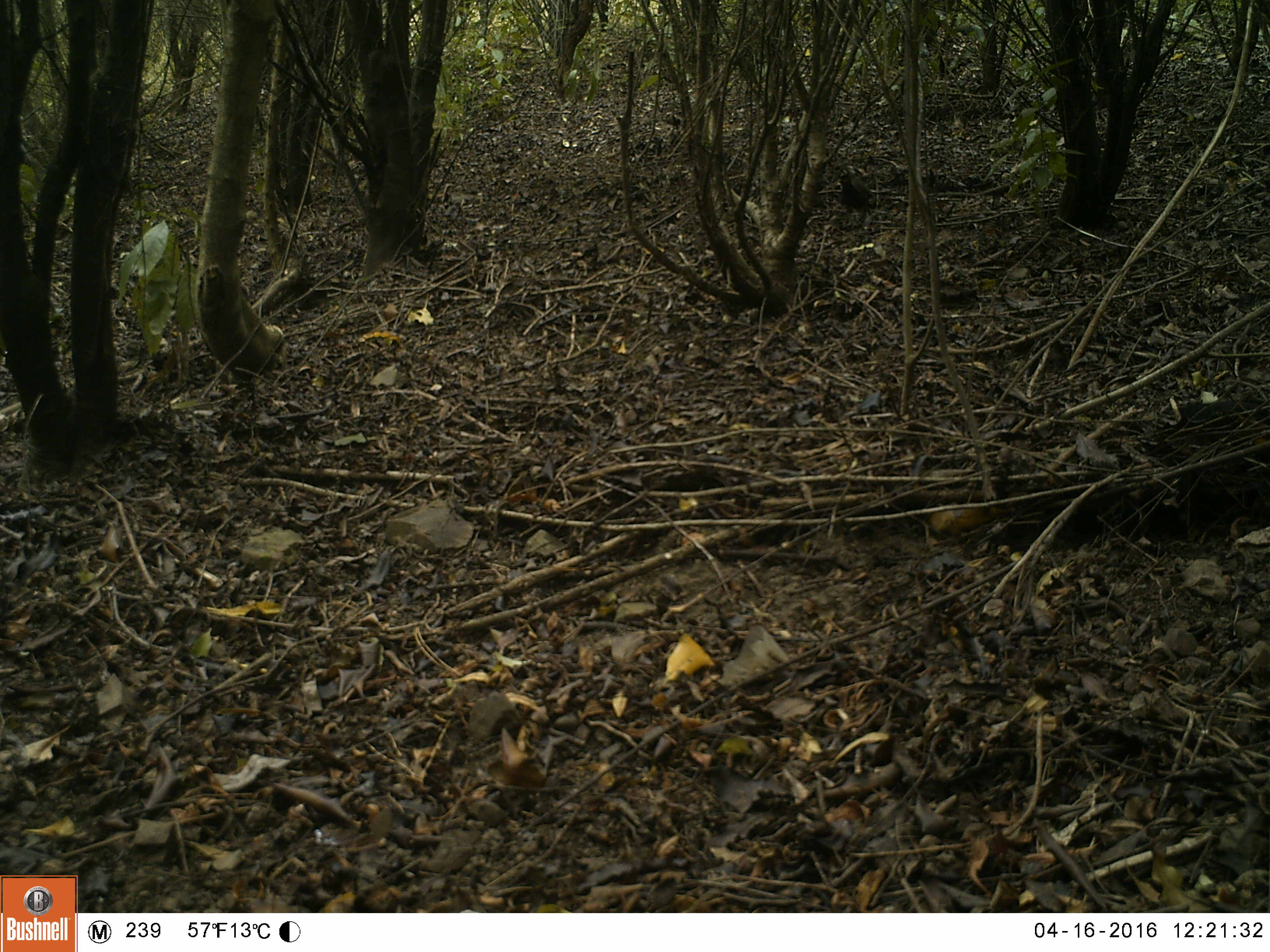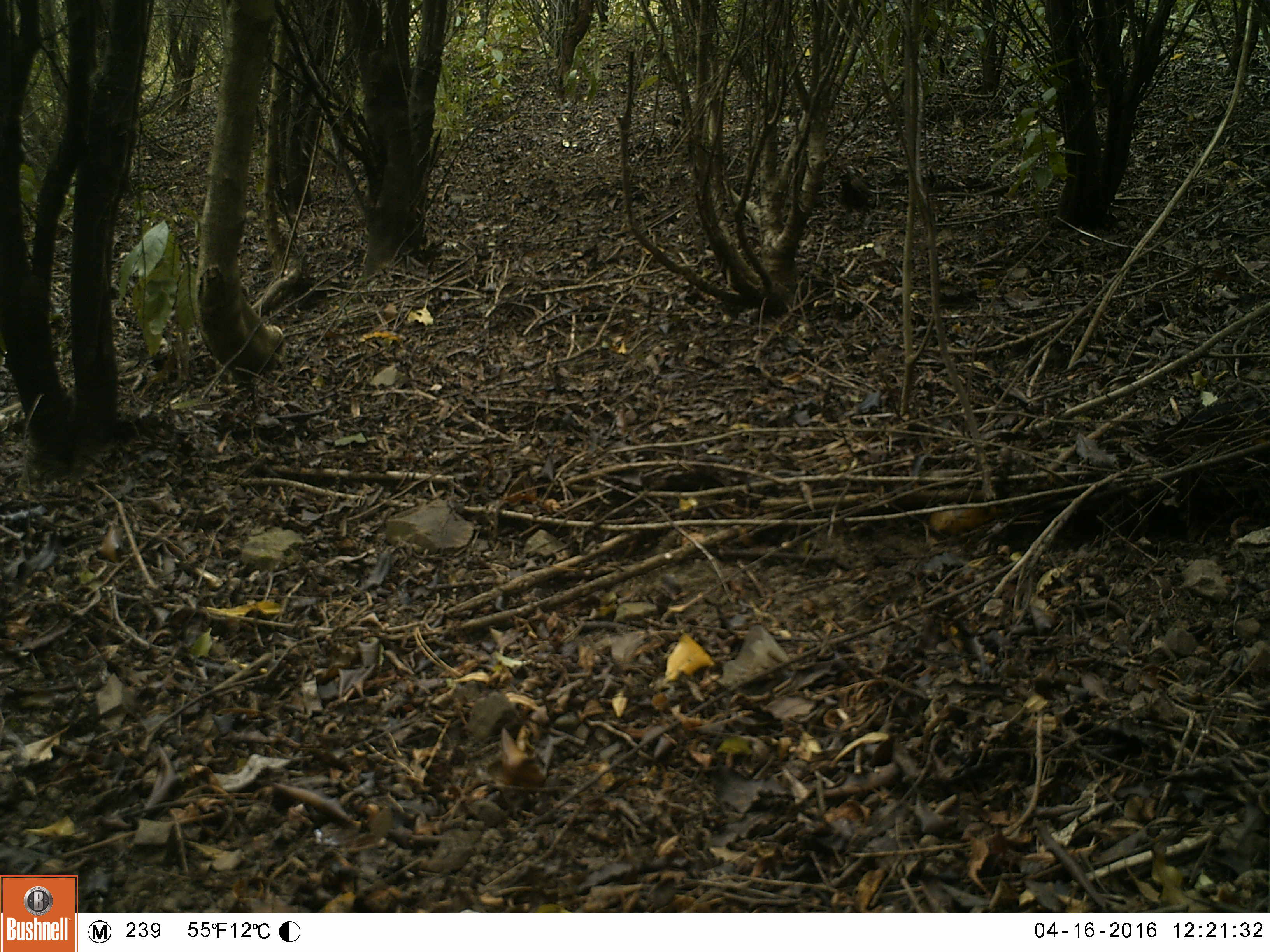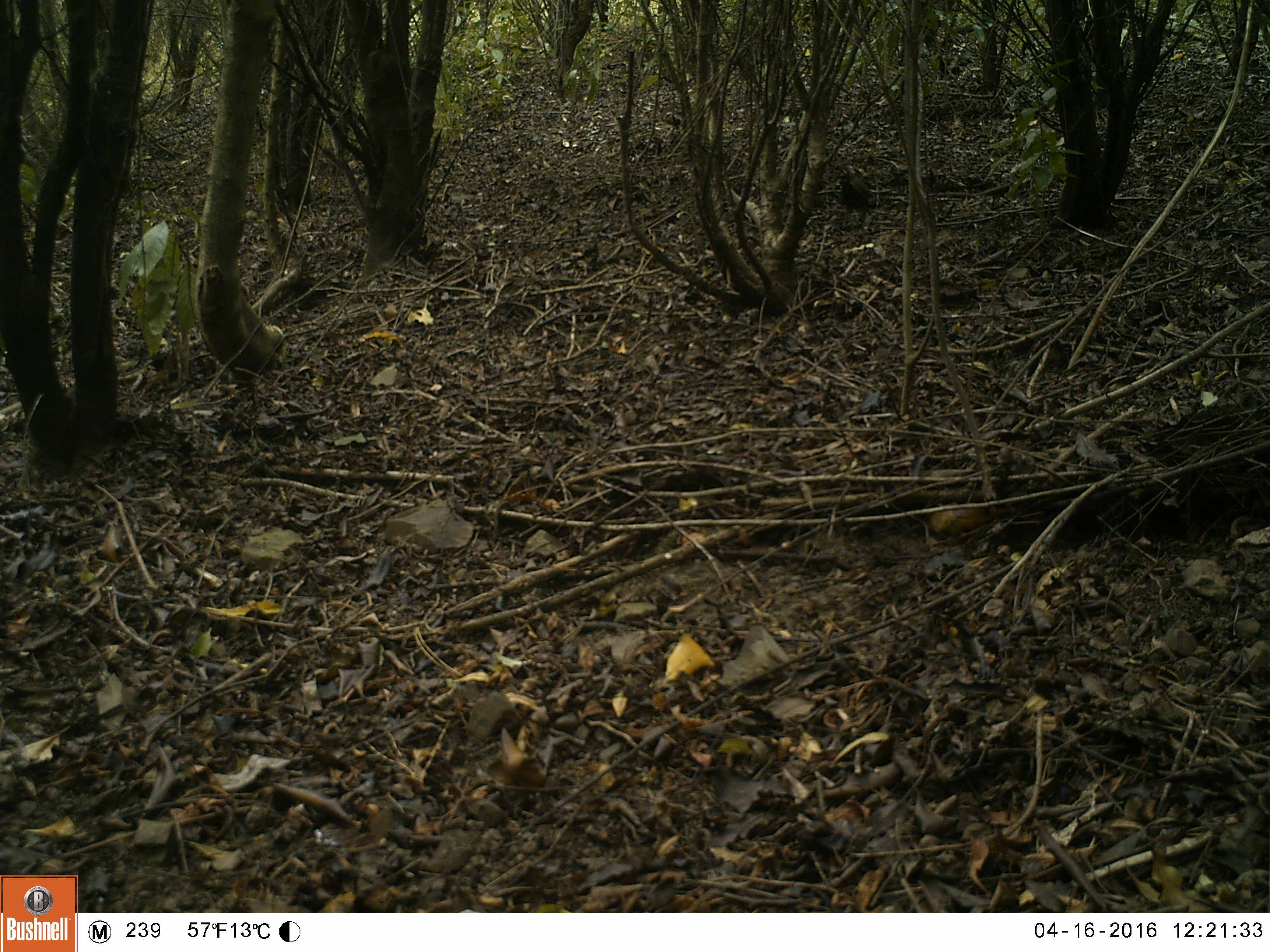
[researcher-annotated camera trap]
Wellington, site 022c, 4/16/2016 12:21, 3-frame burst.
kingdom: Animalia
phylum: Chordata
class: Aves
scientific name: Aves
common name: bird